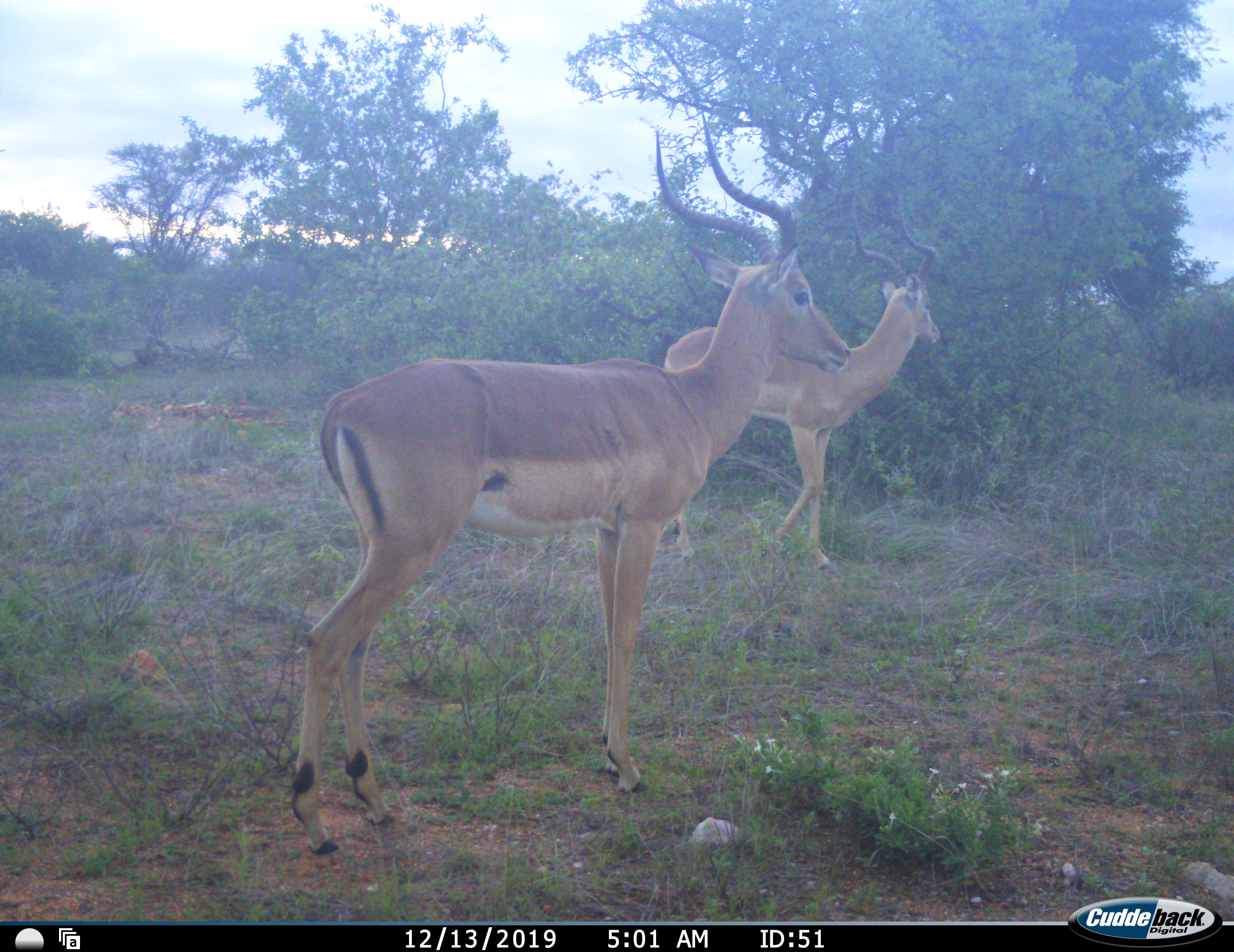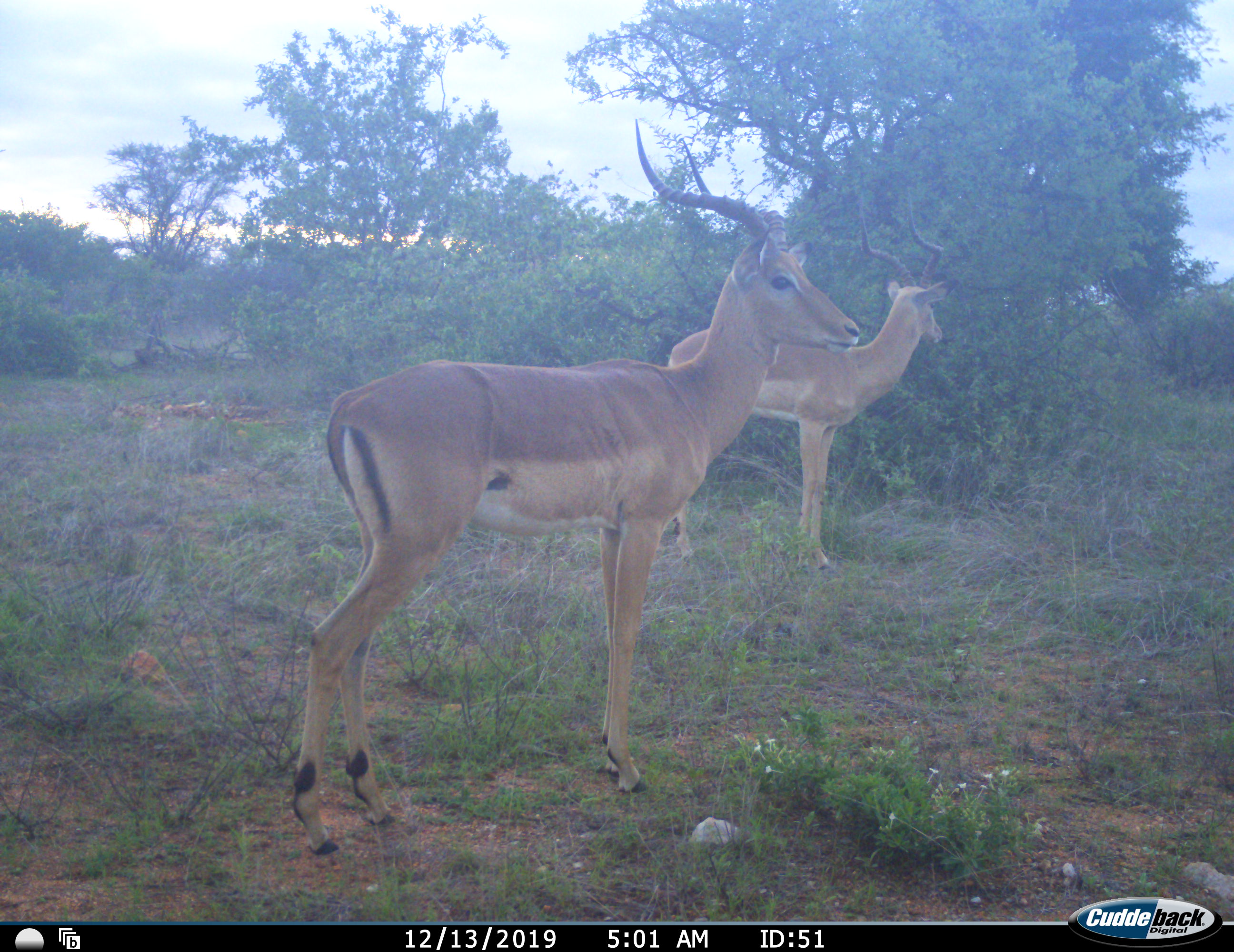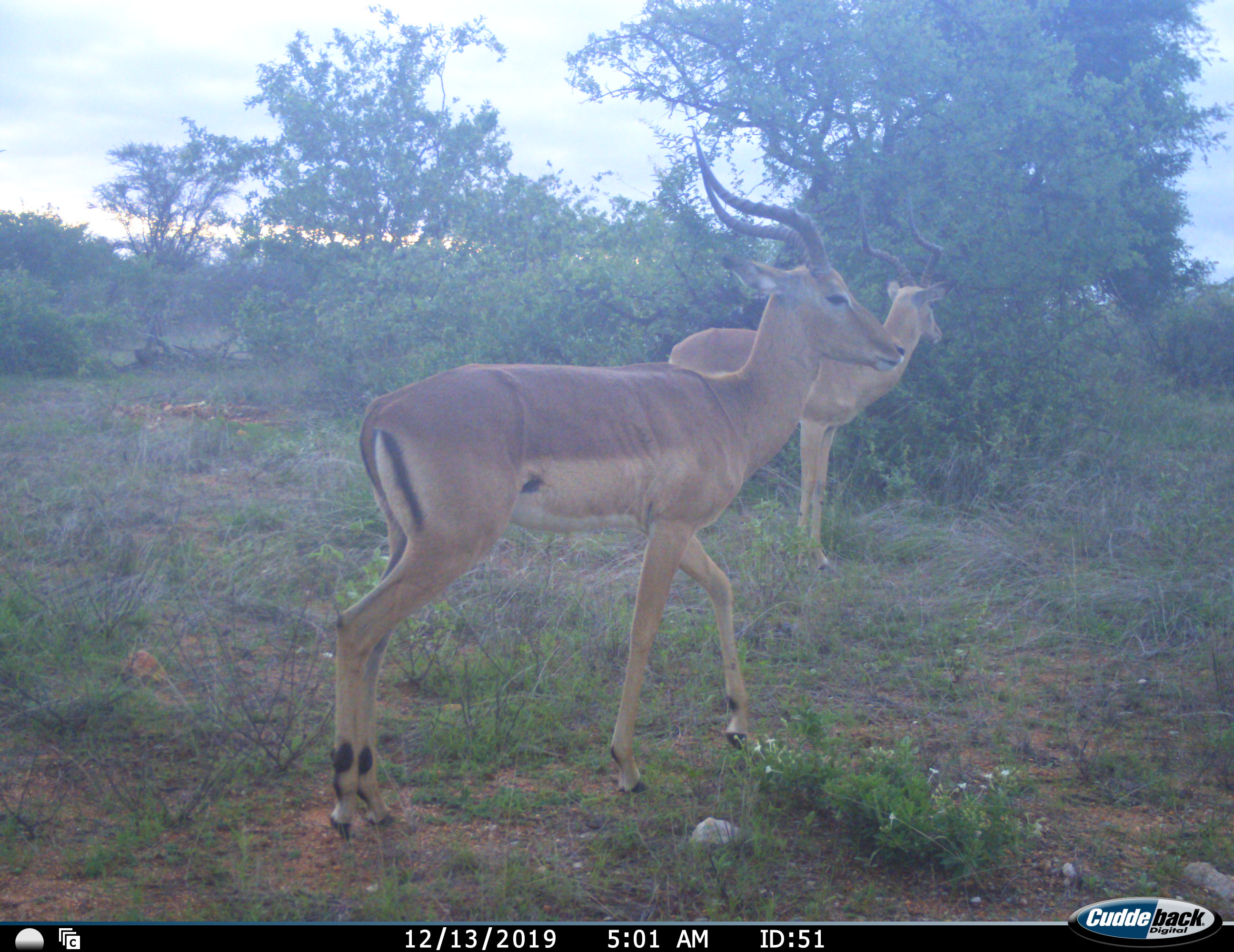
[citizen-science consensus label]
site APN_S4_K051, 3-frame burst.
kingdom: Animalia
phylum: Chordata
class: Mammalia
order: Artiodactyla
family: Bovidae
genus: Aepyceros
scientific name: Aepyceros melampus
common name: impala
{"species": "impala (Aepyceros melampus)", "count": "2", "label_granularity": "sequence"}